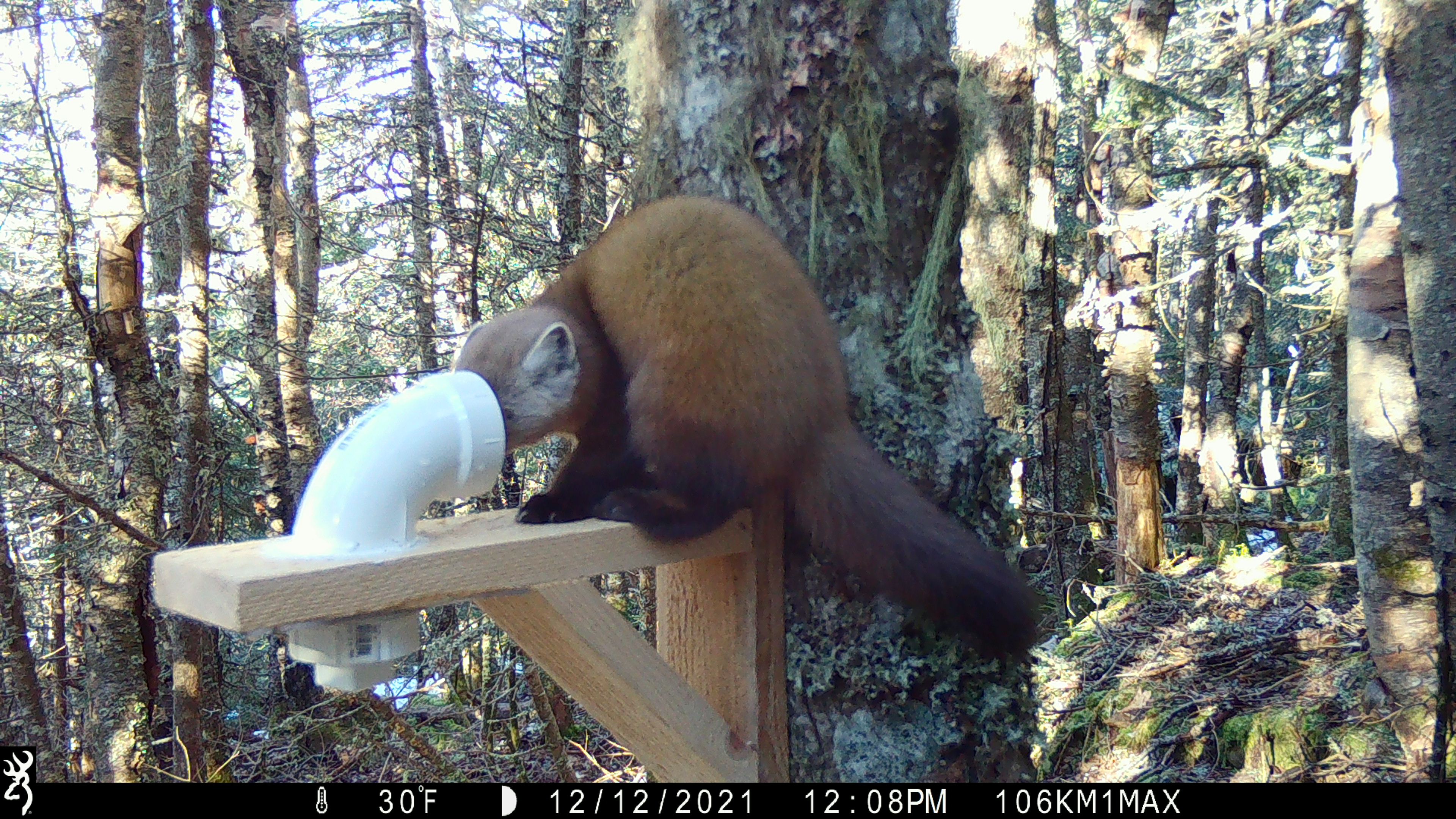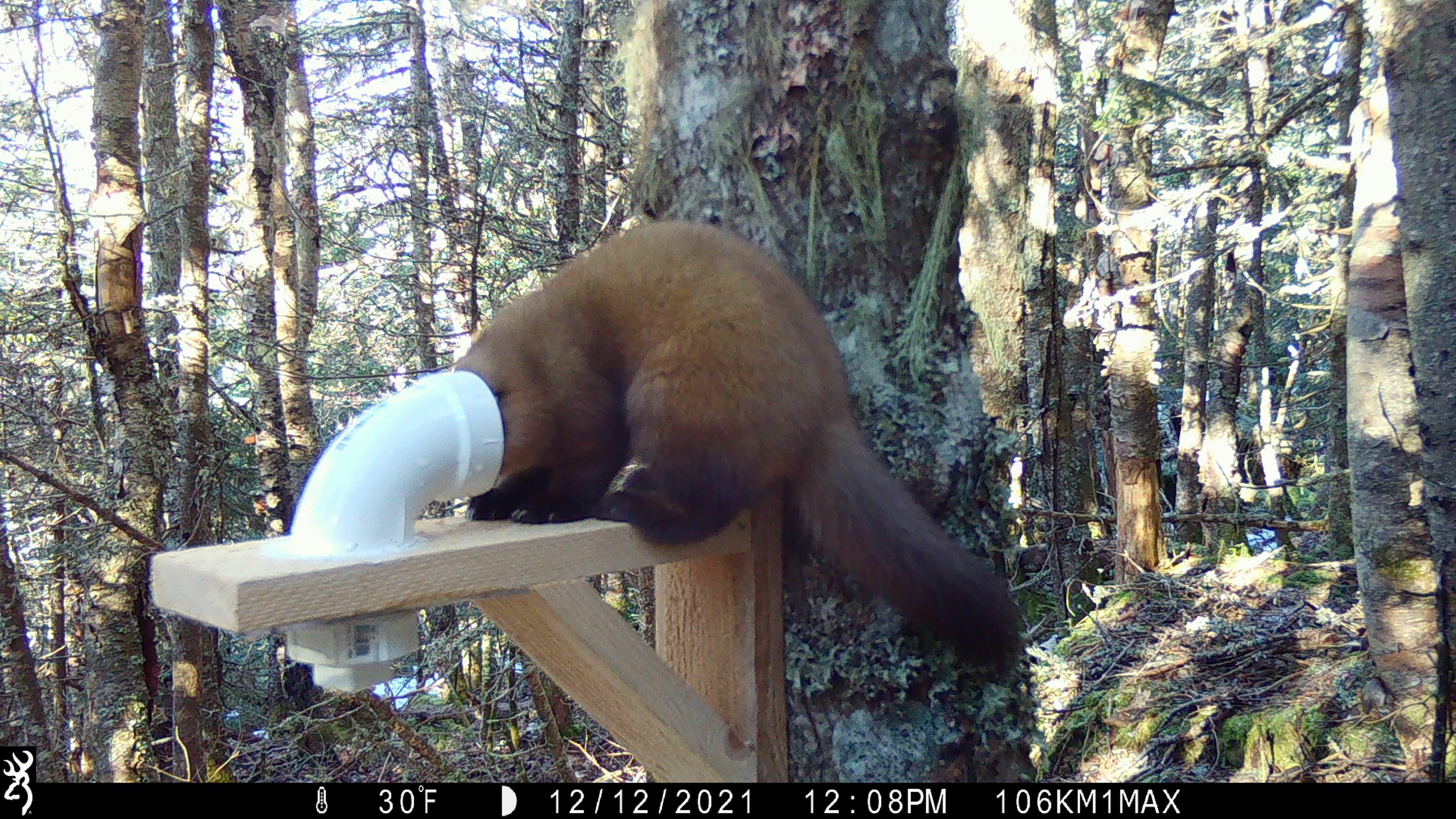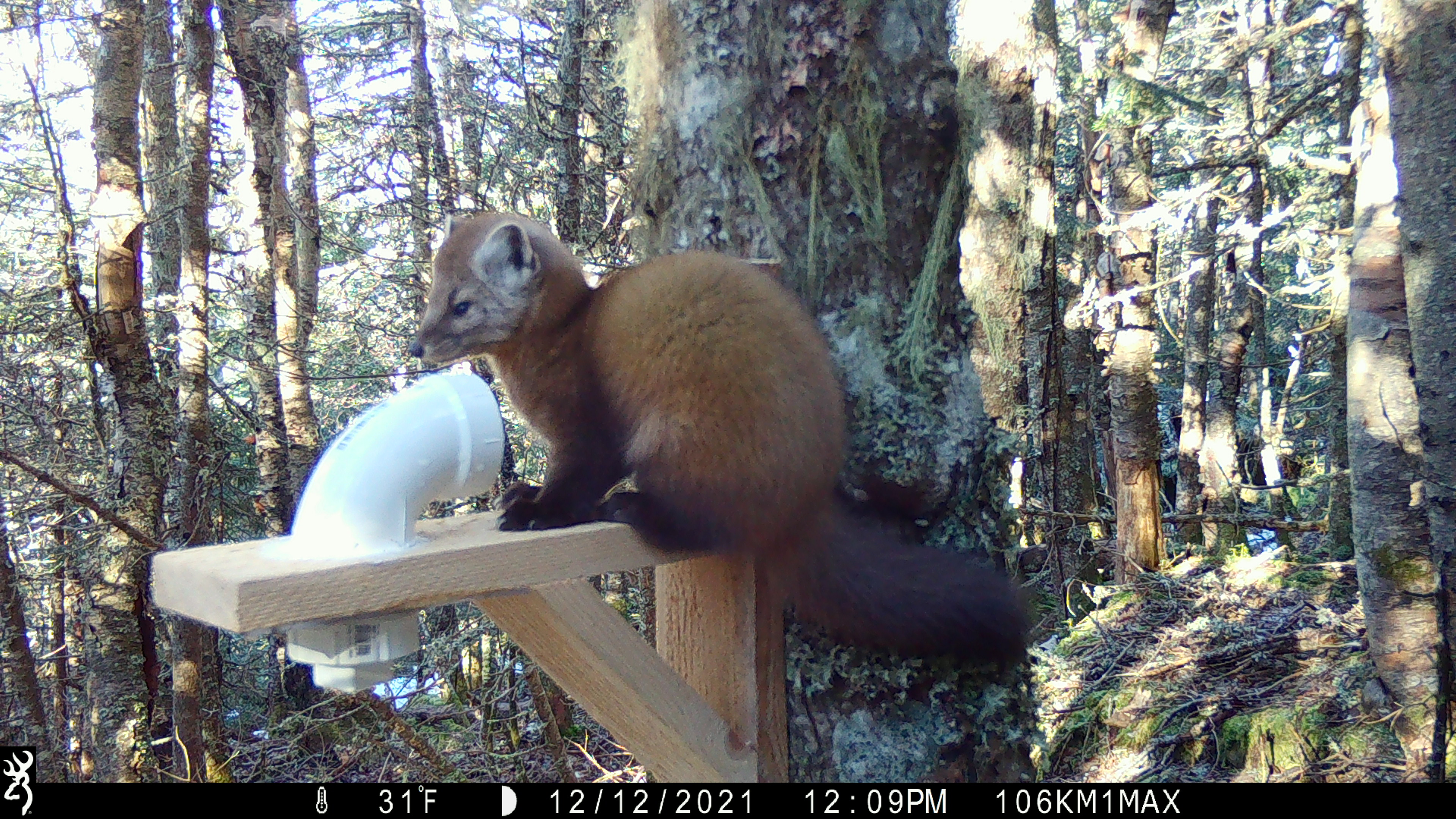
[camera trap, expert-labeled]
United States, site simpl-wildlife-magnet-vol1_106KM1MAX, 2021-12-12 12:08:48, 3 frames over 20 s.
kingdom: Animalia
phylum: Chordata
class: Mammalia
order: Carnivora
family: Mustelidae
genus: Martes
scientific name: Martes americana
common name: american marten